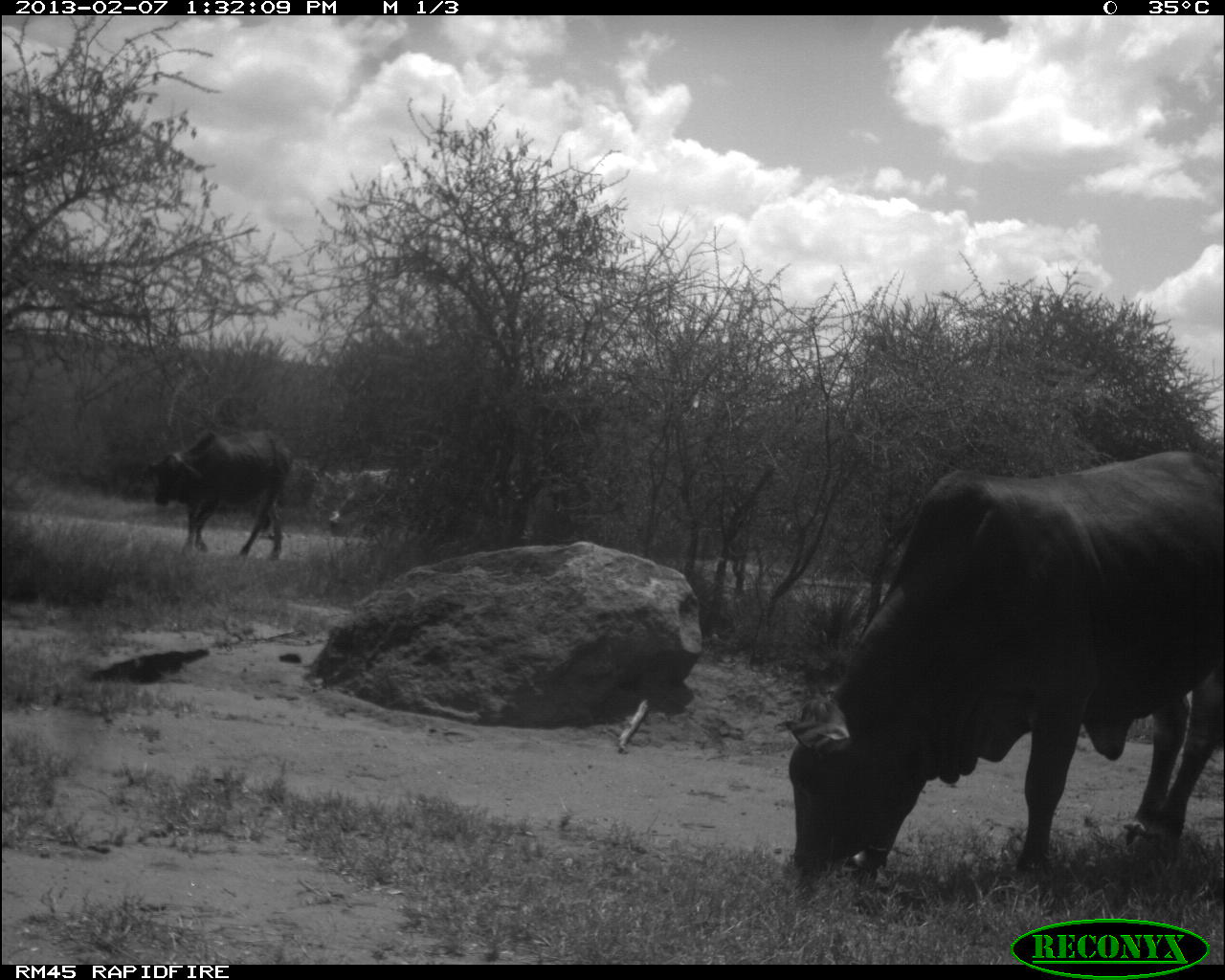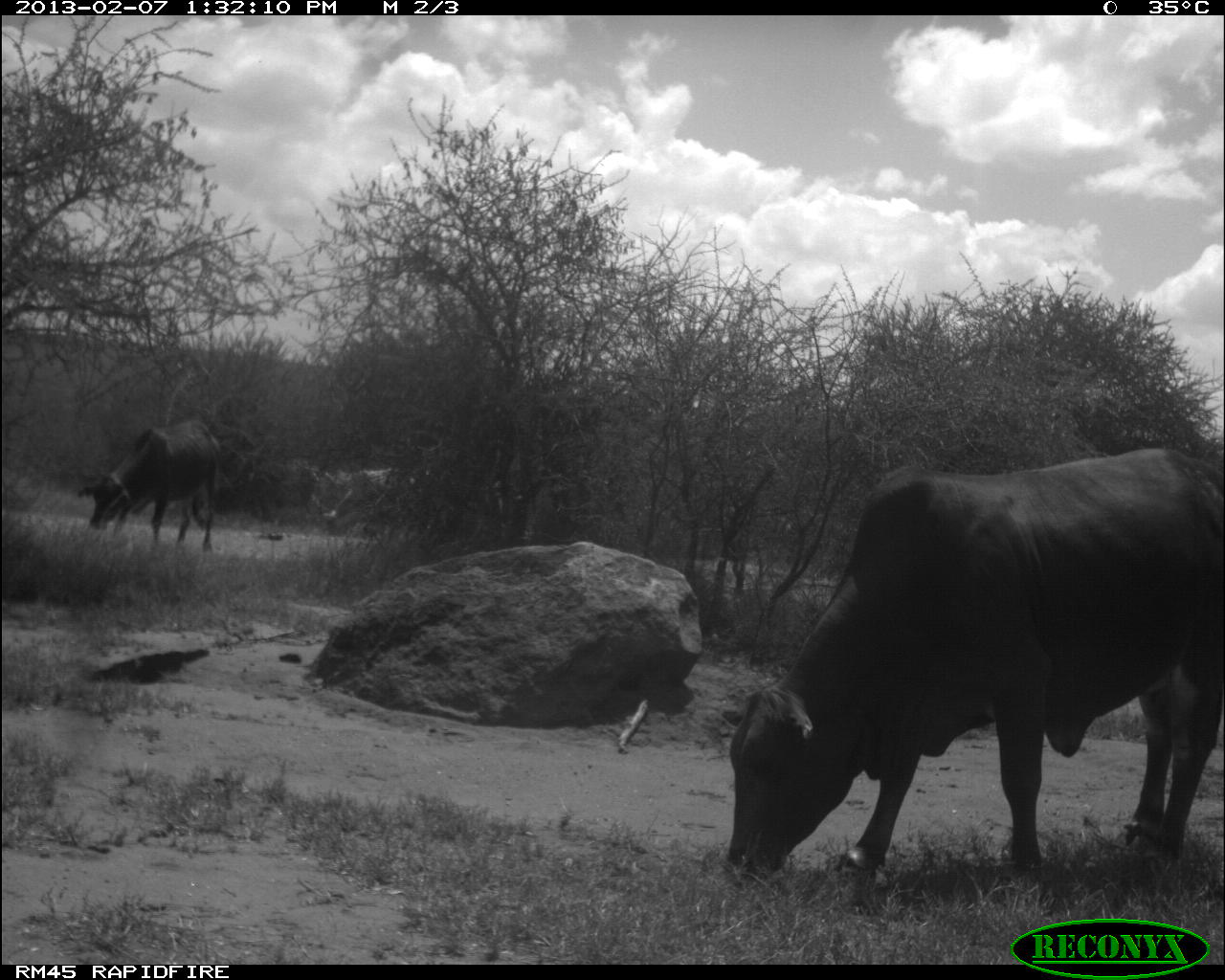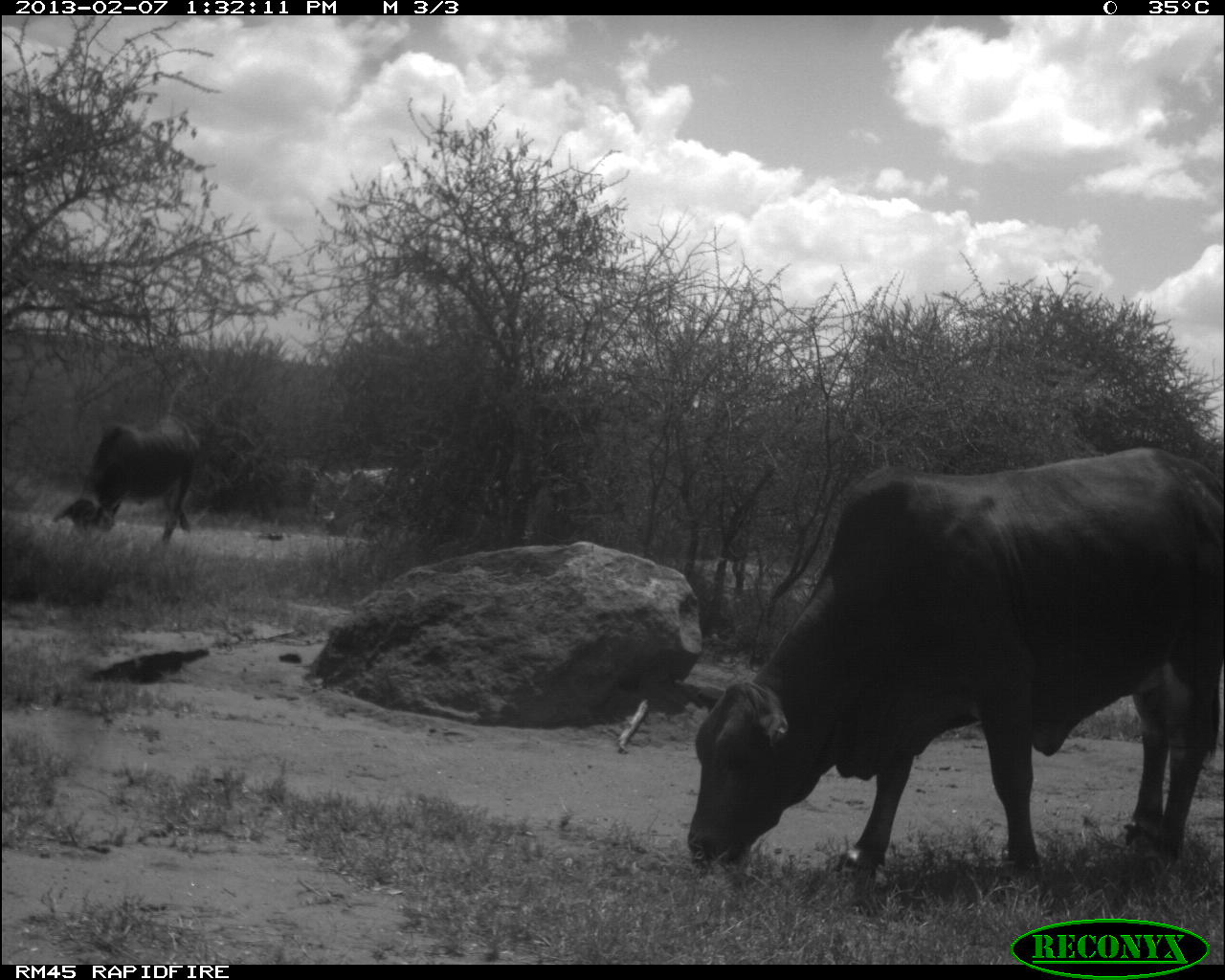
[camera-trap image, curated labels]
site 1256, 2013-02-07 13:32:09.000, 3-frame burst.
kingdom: Animalia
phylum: Chordata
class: Mammalia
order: Artiodactyla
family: Bovidae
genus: Bos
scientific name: Bos taurus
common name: domestic cattle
Bos taurus (domestic cattle), count 4.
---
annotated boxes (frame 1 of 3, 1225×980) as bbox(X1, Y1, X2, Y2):
bos taurus: bbox(780, 434, 1225, 882); bbox(145, 427, 293, 564); bbox(330, 467, 396, 535)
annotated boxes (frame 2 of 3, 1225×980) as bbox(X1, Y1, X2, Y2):
bos taurus: bbox(717, 442, 1225, 873); bbox(77, 418, 225, 555); bbox(323, 467, 396, 536)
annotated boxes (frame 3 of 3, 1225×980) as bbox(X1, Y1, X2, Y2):
bos taurus: bbox(677, 448, 1222, 876); bbox(56, 414, 196, 547); bbox(319, 468, 393, 534)